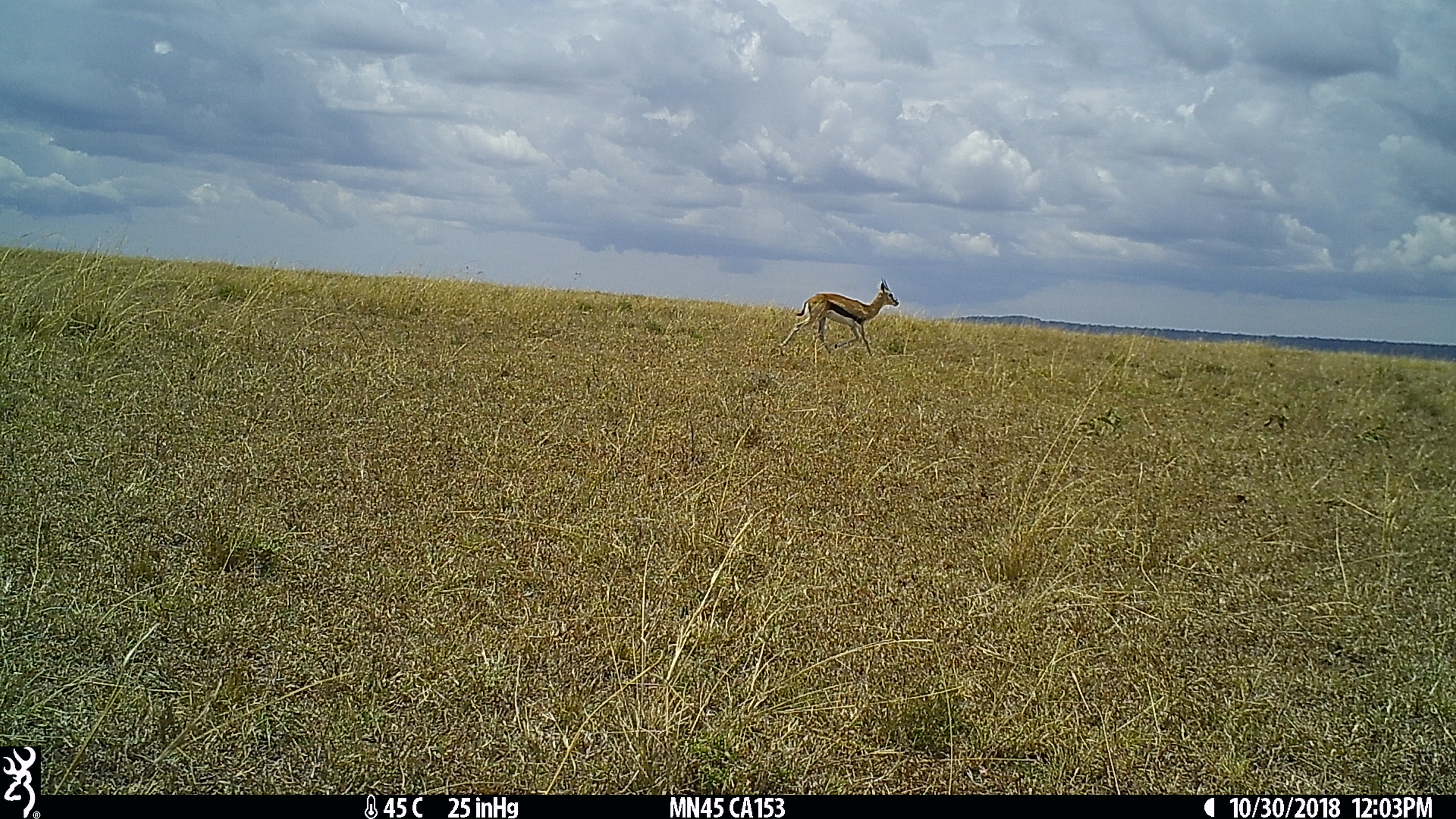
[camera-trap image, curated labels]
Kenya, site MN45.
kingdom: Animalia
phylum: Chordata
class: Mammalia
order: Artiodactyla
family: Bovidae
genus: Eudorcas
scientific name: Eudorcas thomsonii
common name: thomon's gazelle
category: gazelle thomsons